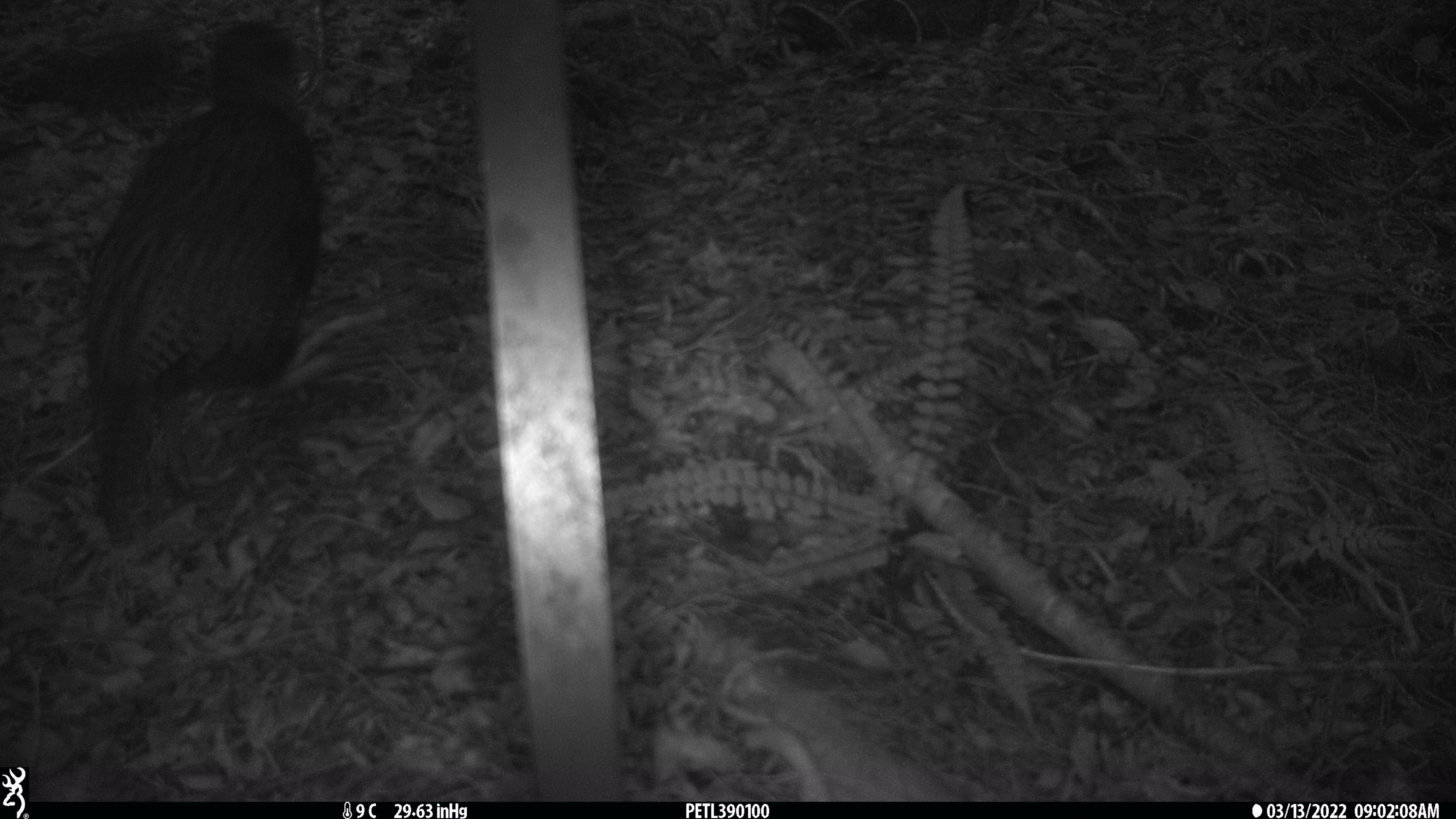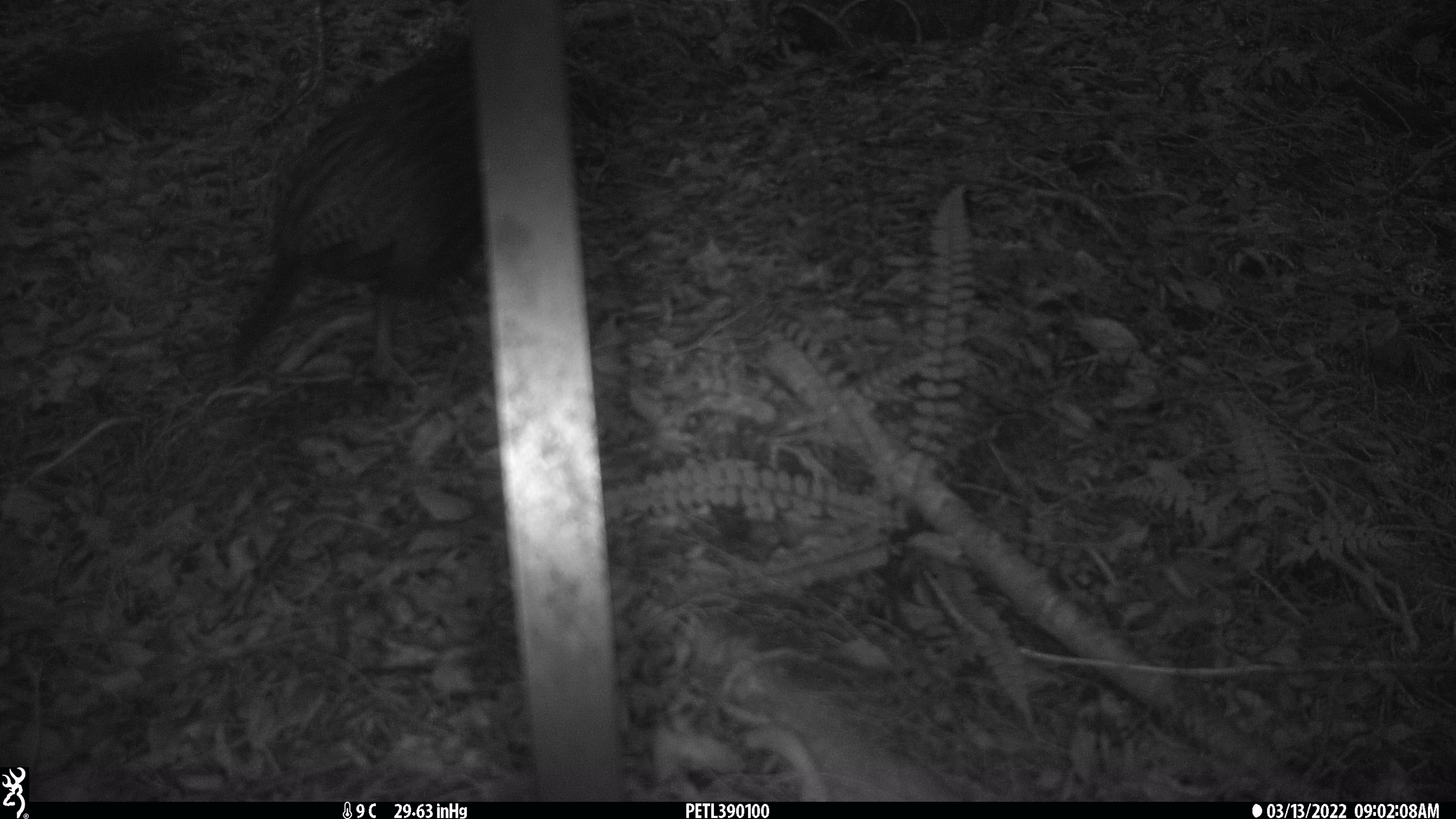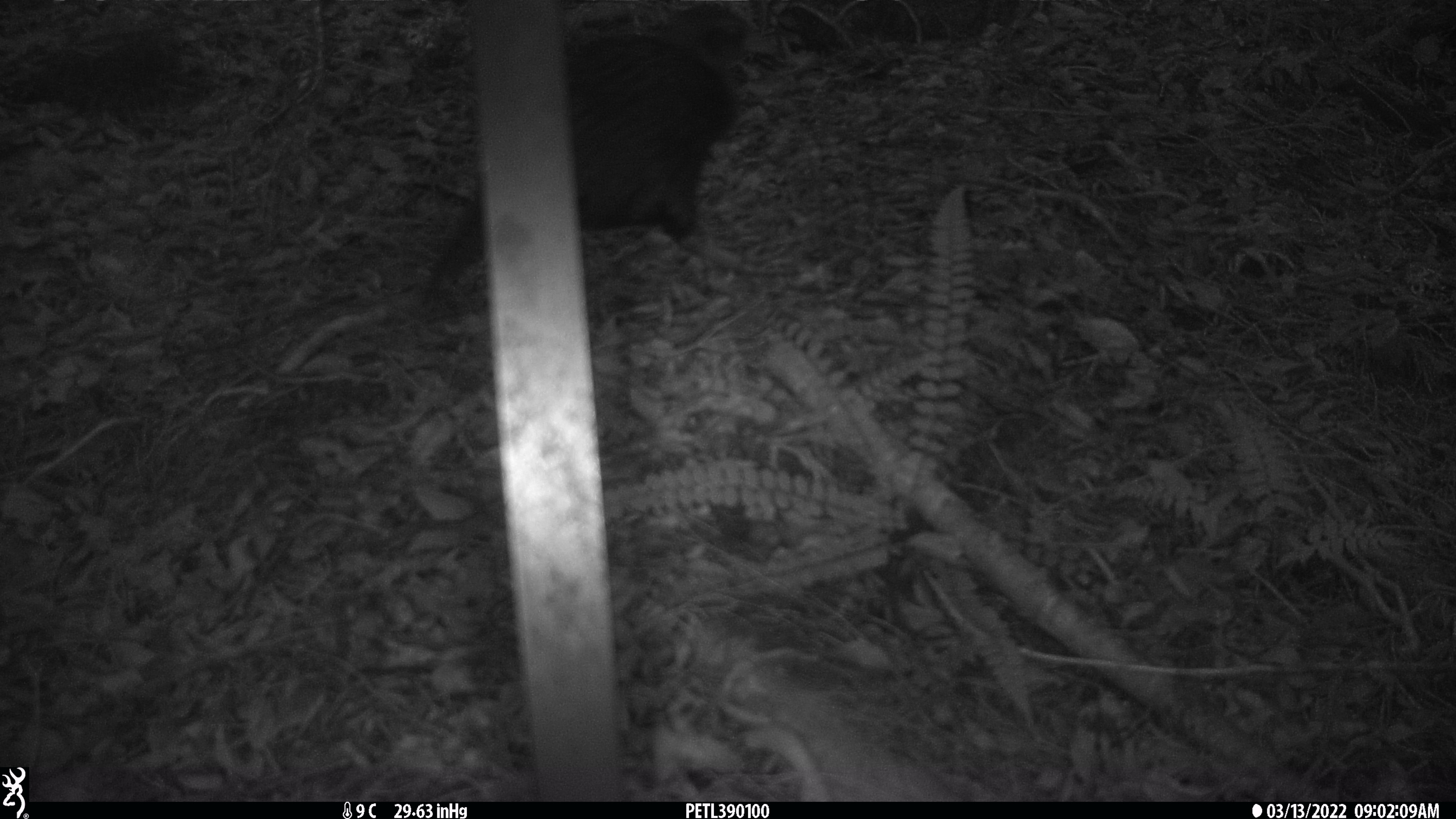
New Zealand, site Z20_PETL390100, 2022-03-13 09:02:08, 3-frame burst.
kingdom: Animalia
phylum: Chordata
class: Aves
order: Gruiformes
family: Rallidae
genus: Gallirallus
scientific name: Gallirallus australis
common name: weka